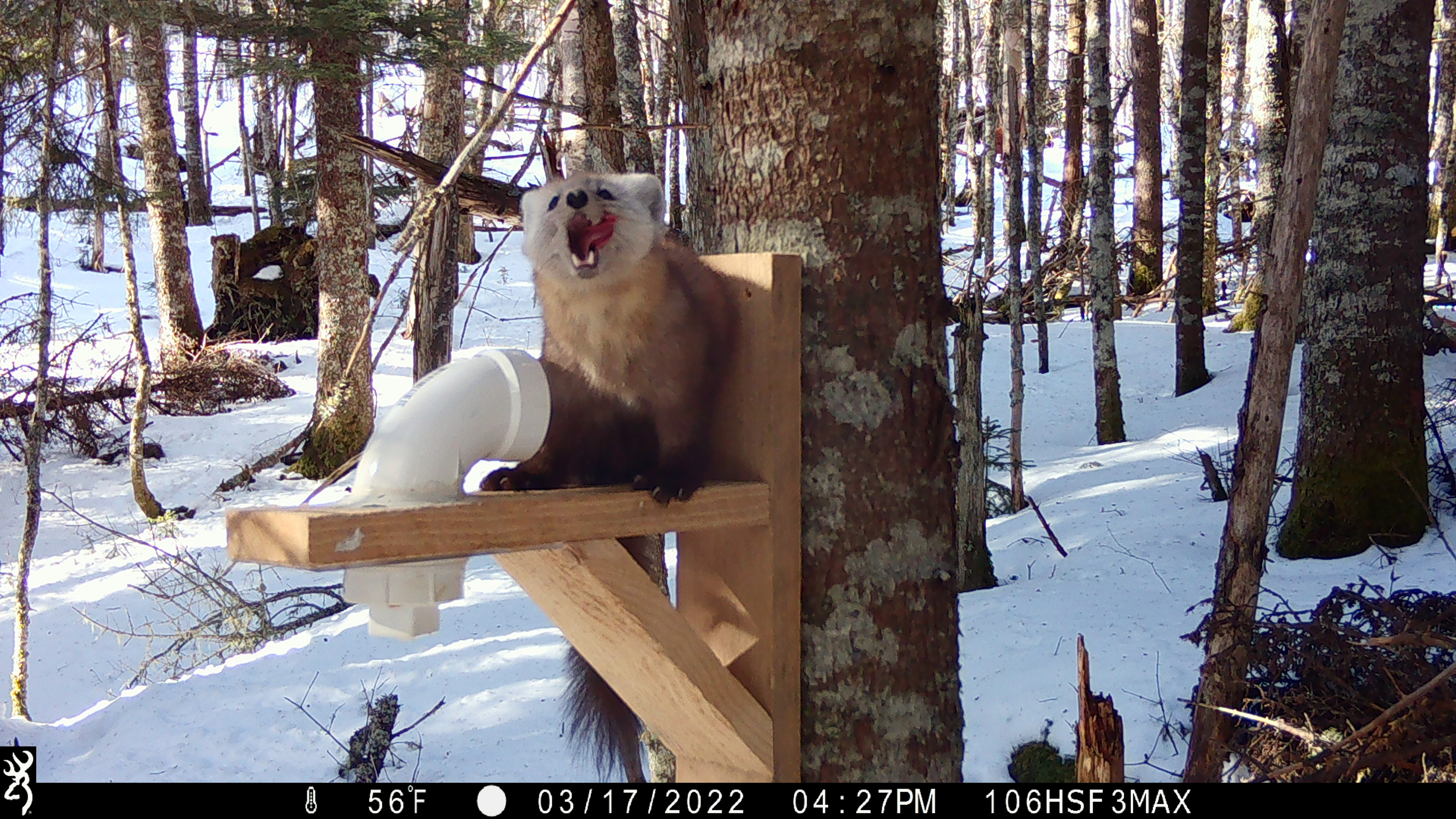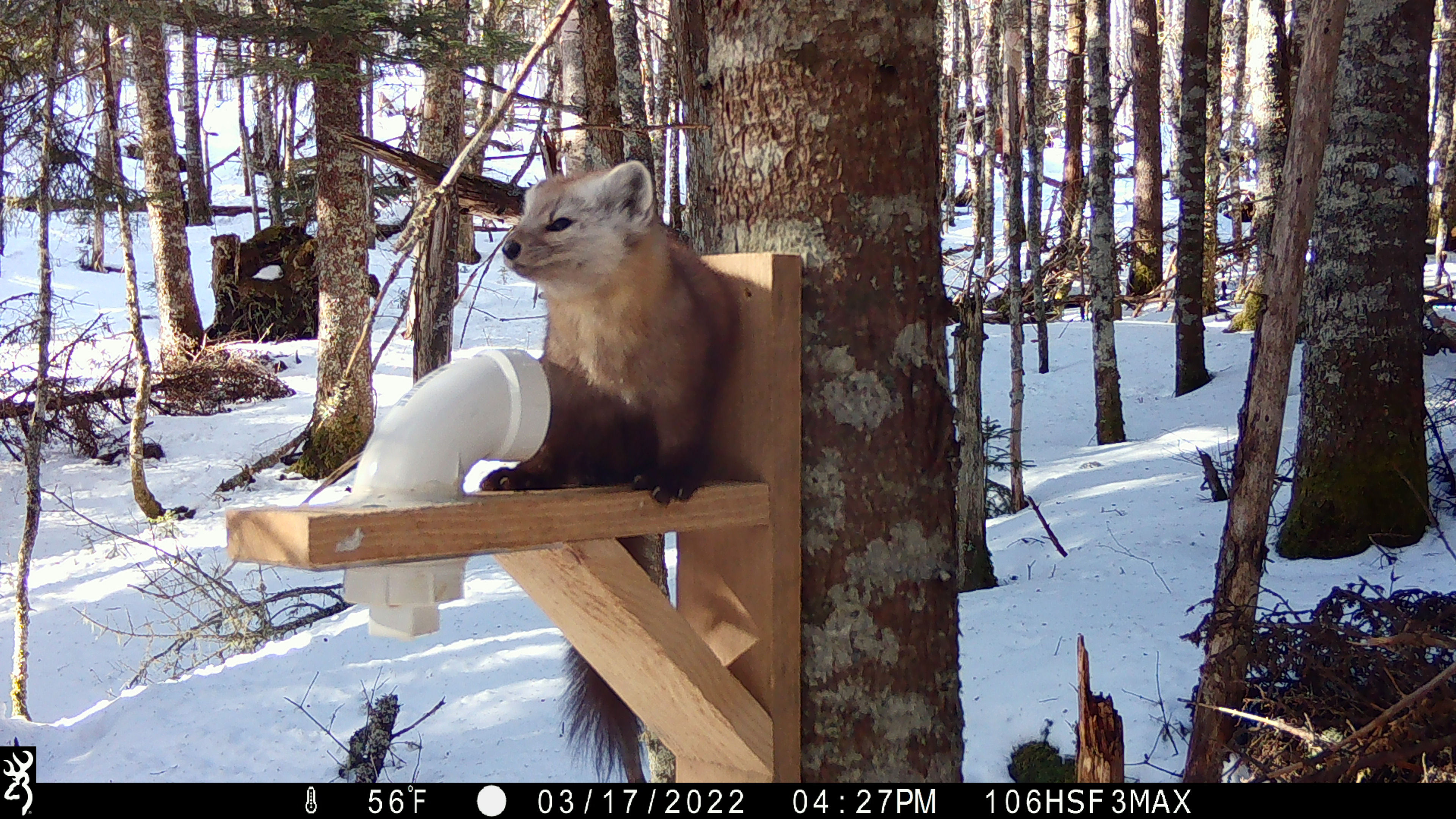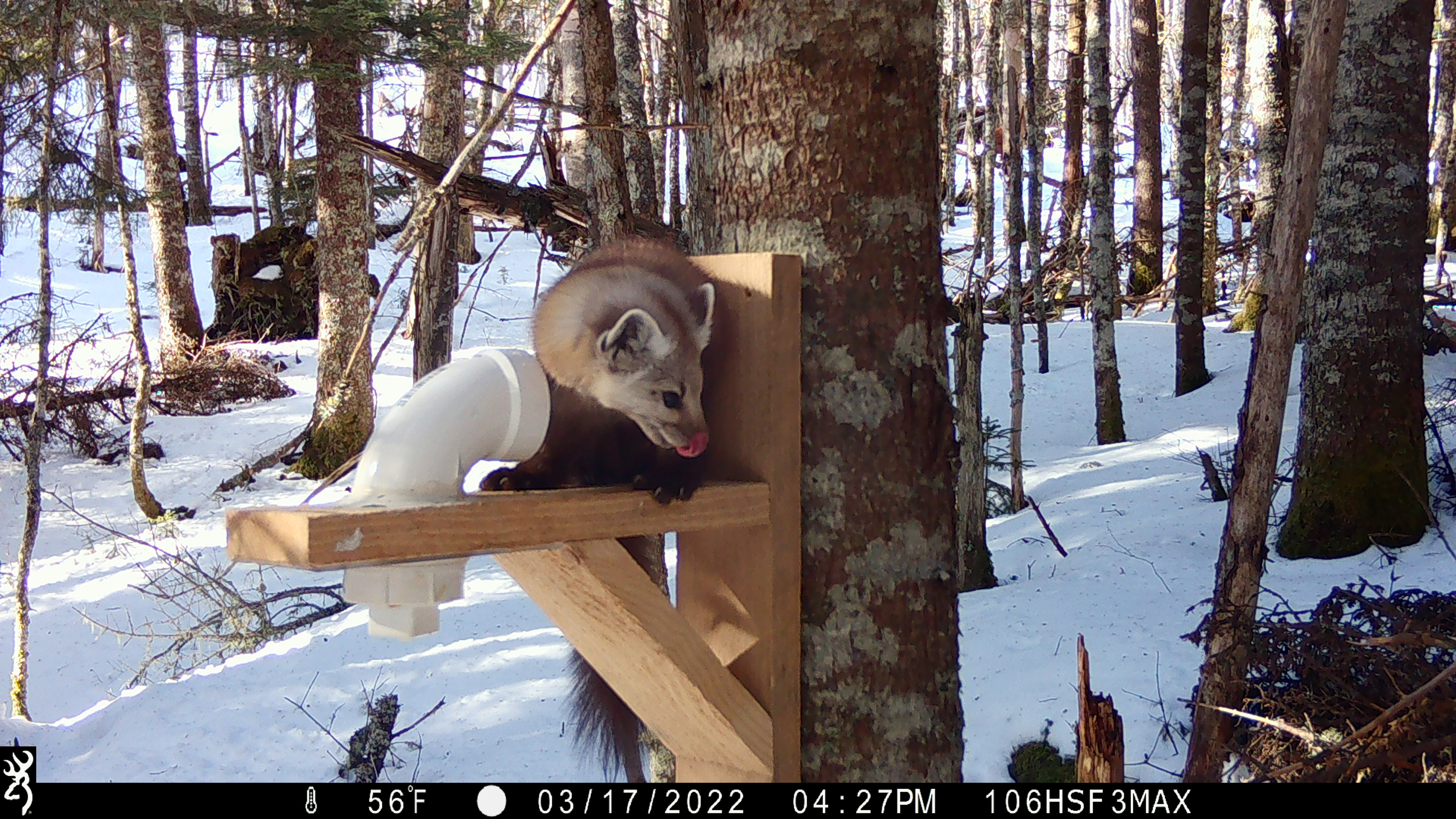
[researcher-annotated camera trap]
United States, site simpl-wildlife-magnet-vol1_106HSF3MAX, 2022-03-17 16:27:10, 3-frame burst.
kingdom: Animalia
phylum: Chordata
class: Mammalia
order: Carnivora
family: Mustelidae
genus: Martes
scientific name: Martes americana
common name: american marten